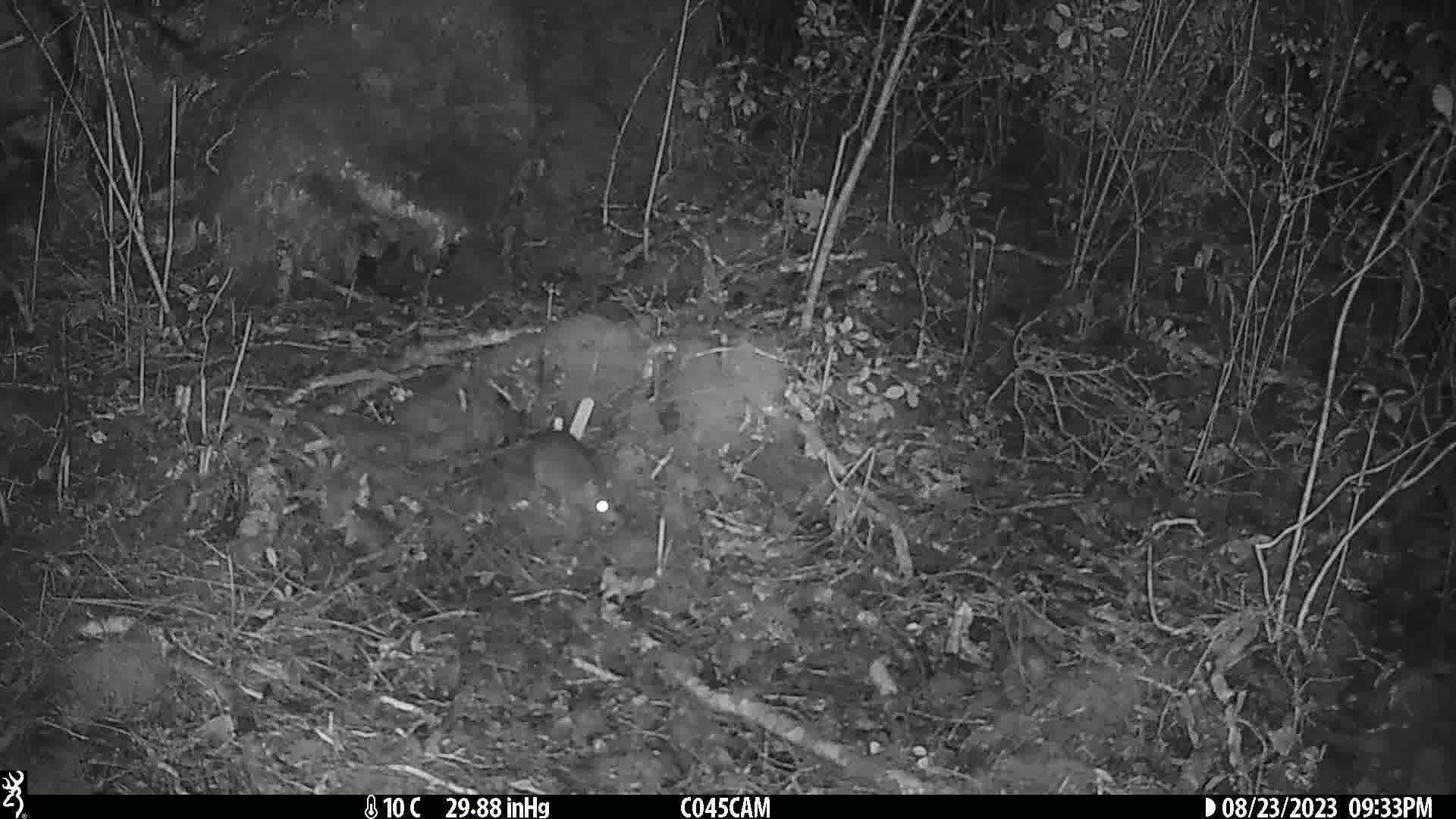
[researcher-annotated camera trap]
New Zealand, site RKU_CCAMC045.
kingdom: Animalia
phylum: Chordata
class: Mammalia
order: Rodentia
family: Muridae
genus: Rattus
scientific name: Rattus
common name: rat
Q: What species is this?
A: Rat (Rattus).